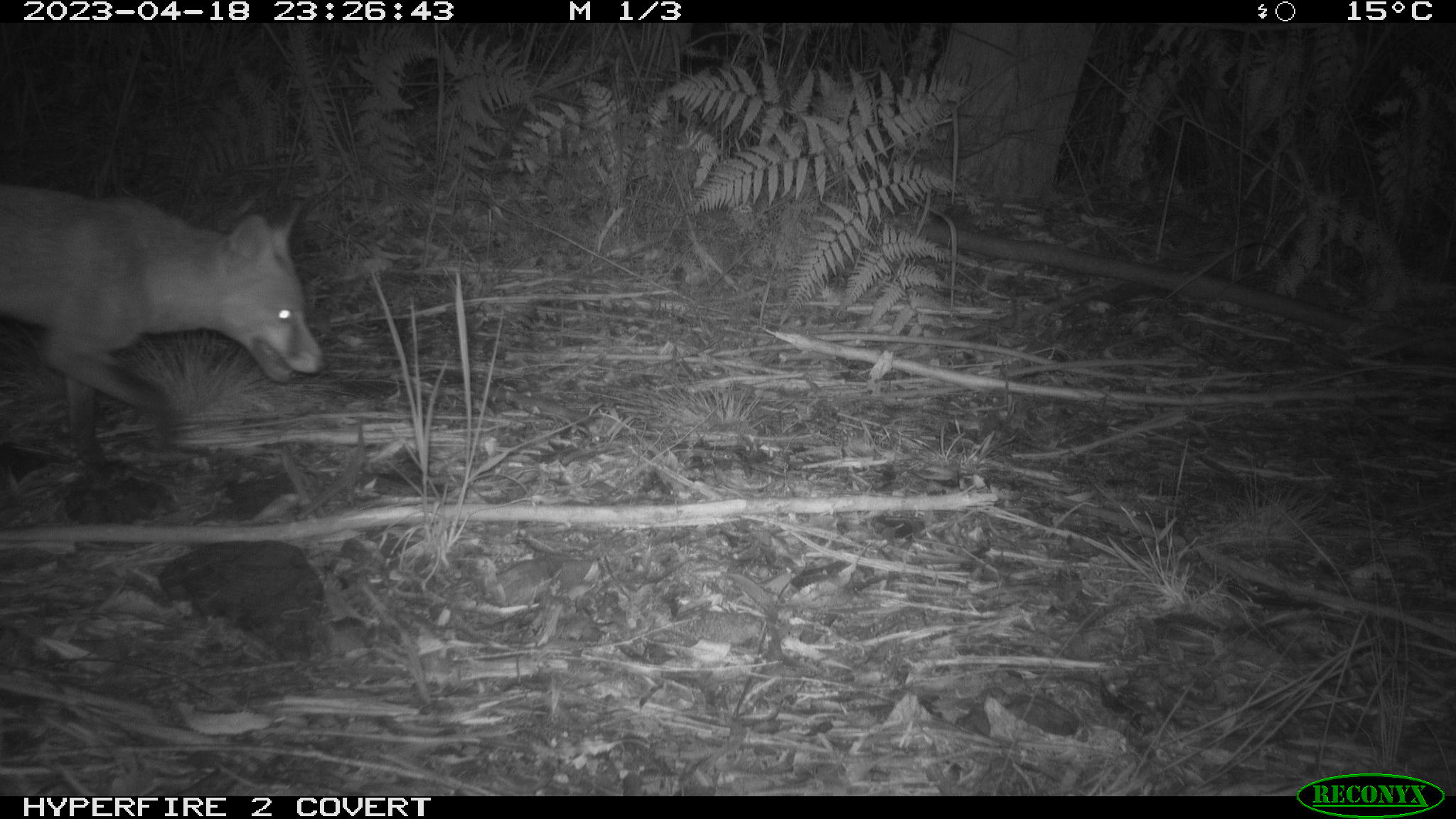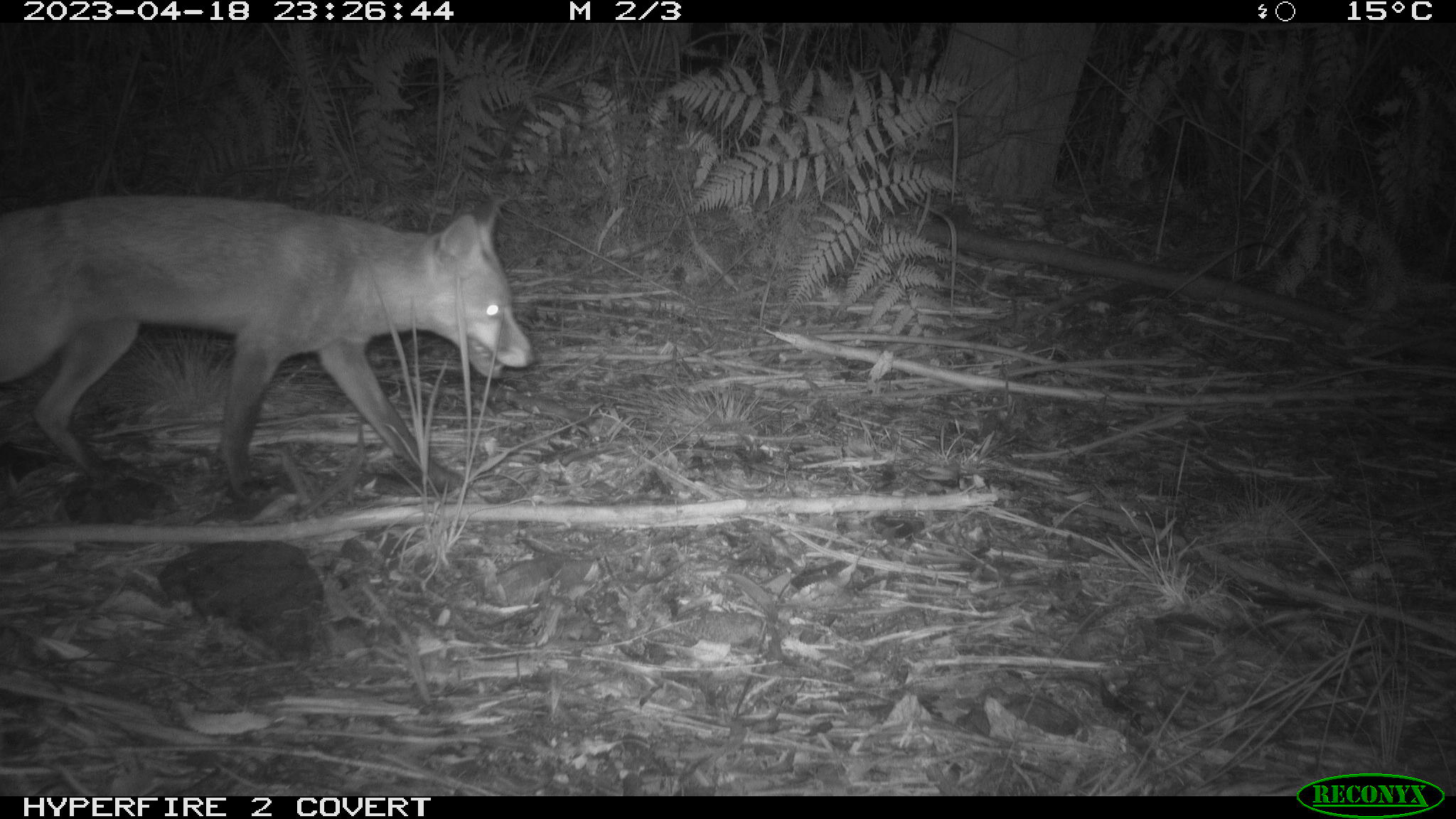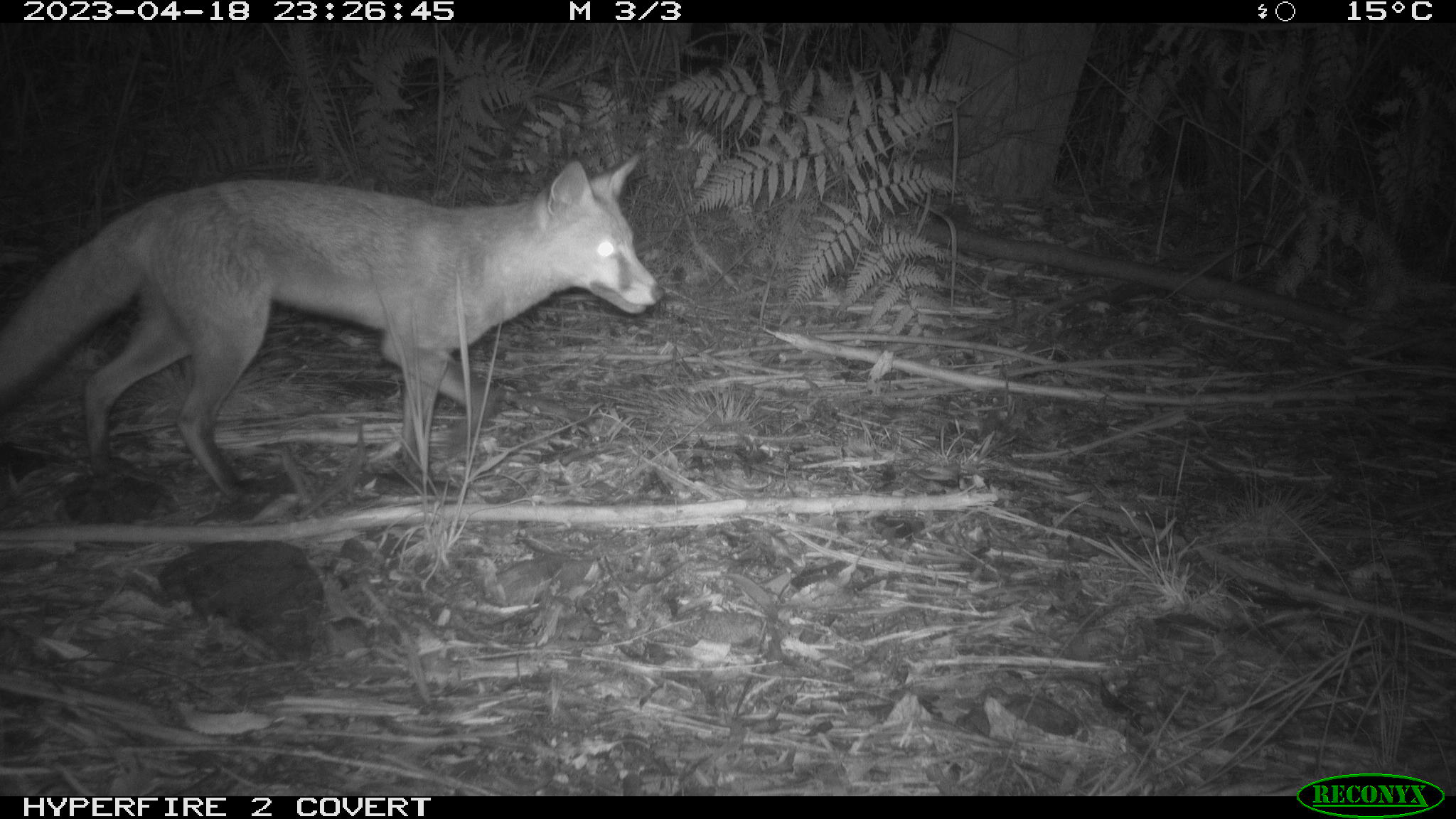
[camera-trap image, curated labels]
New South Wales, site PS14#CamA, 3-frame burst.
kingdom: Animalia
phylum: Chordata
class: Mammalia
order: Carnivora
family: Canidae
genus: Vulpes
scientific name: Vulpes vulpes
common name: red fox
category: fox